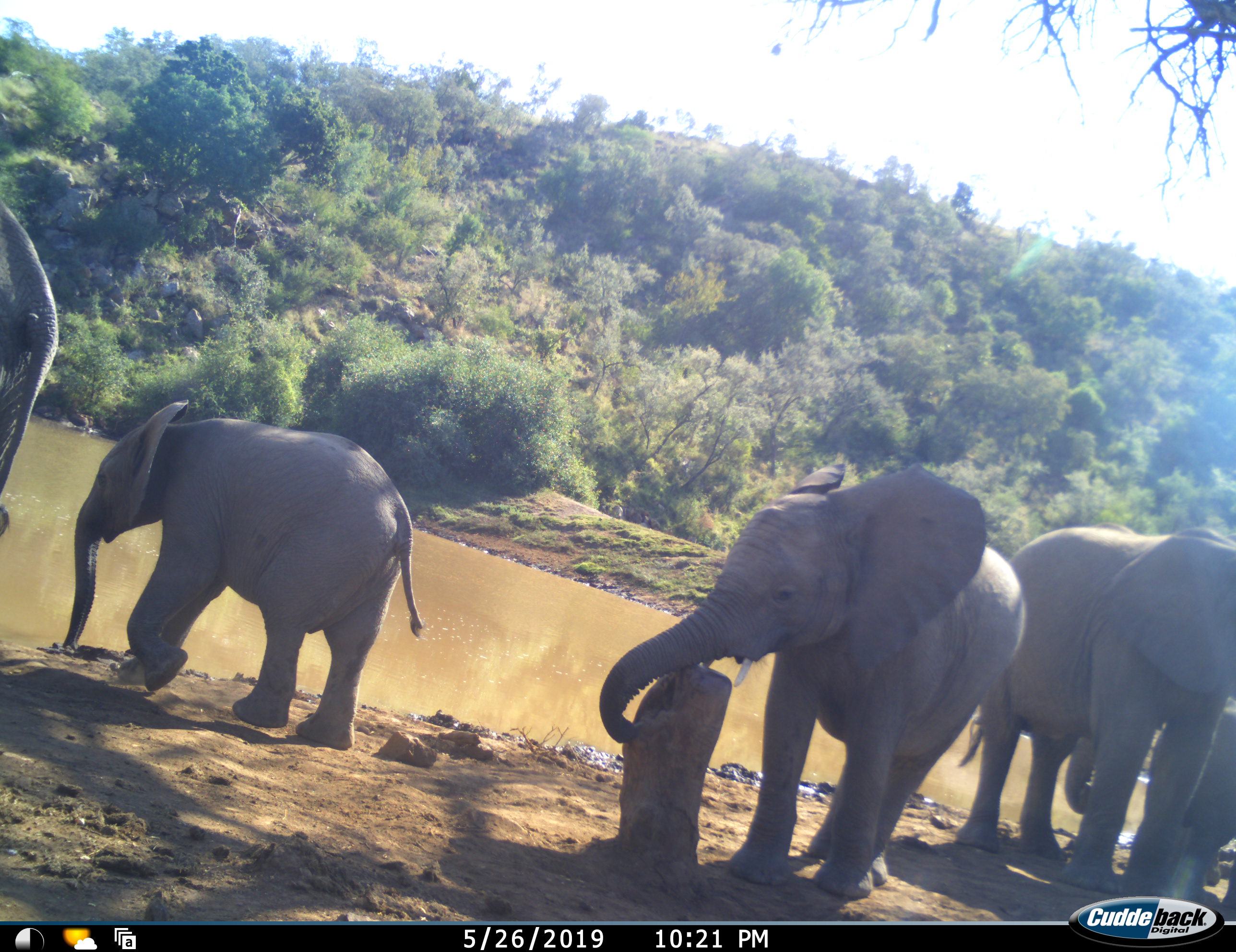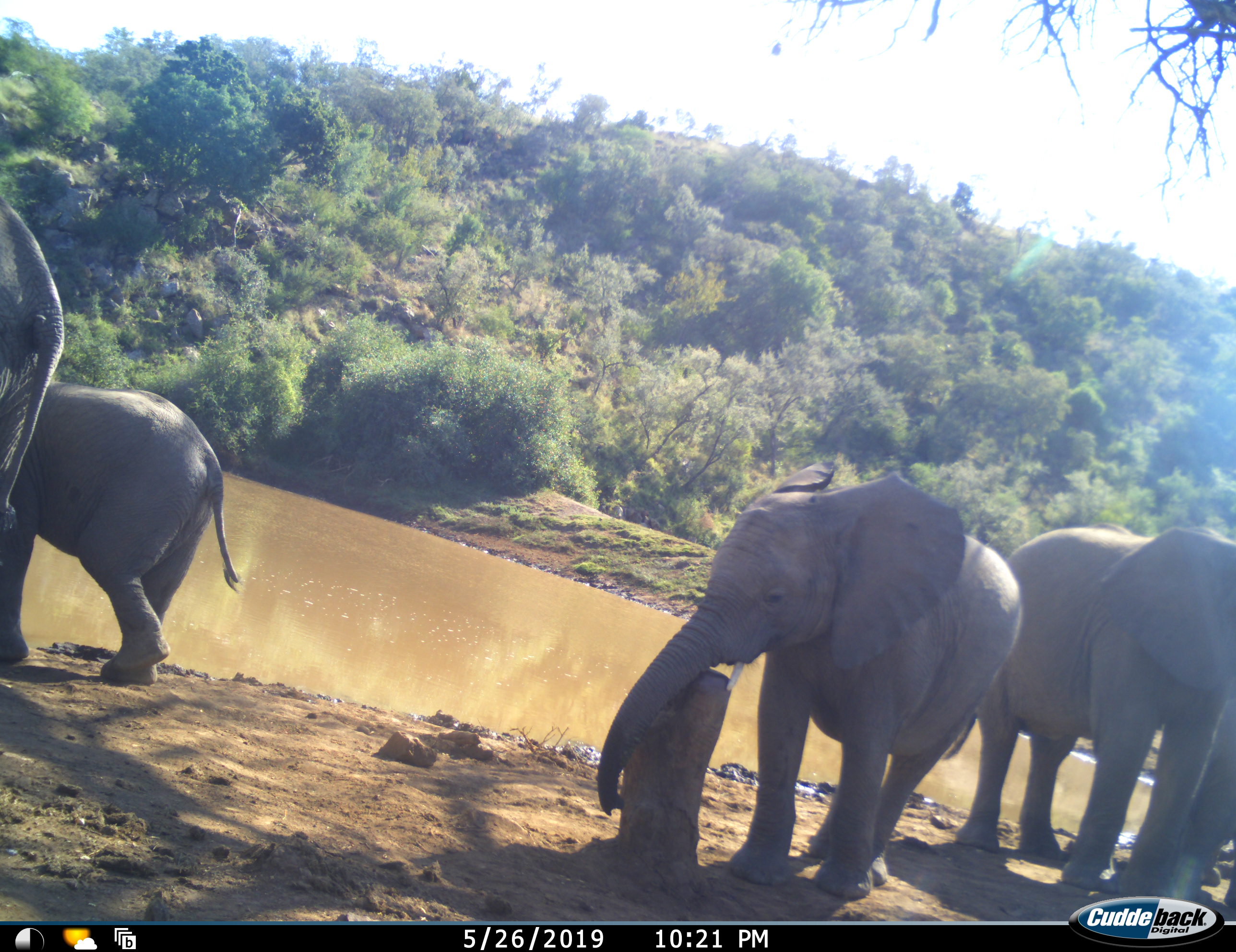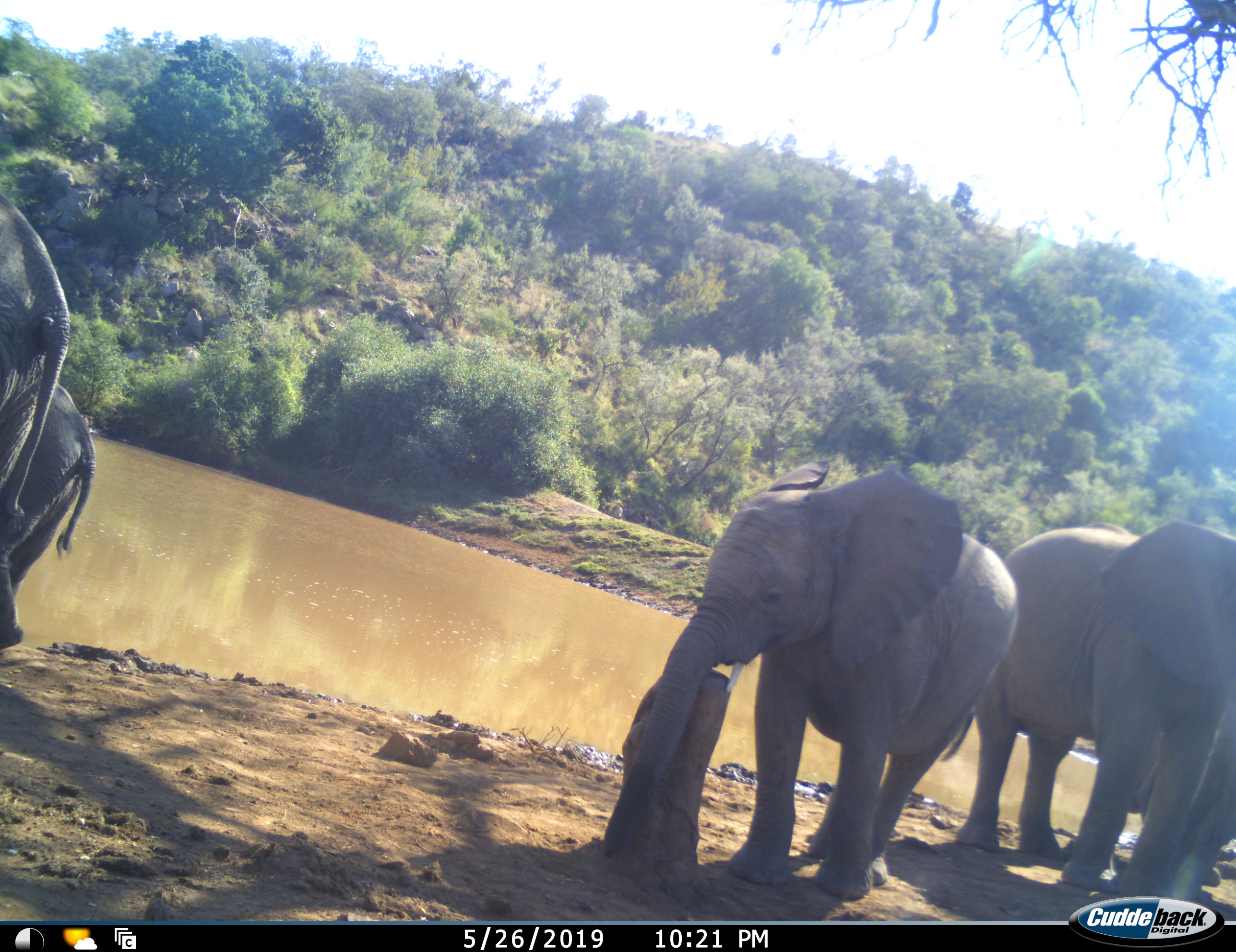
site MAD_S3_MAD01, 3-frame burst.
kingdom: Animalia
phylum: Chordata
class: Mammalia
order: Proboscidea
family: Elephantidae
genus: Loxodonta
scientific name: Loxodonta africana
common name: african bush elephant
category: elephant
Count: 5.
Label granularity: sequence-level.